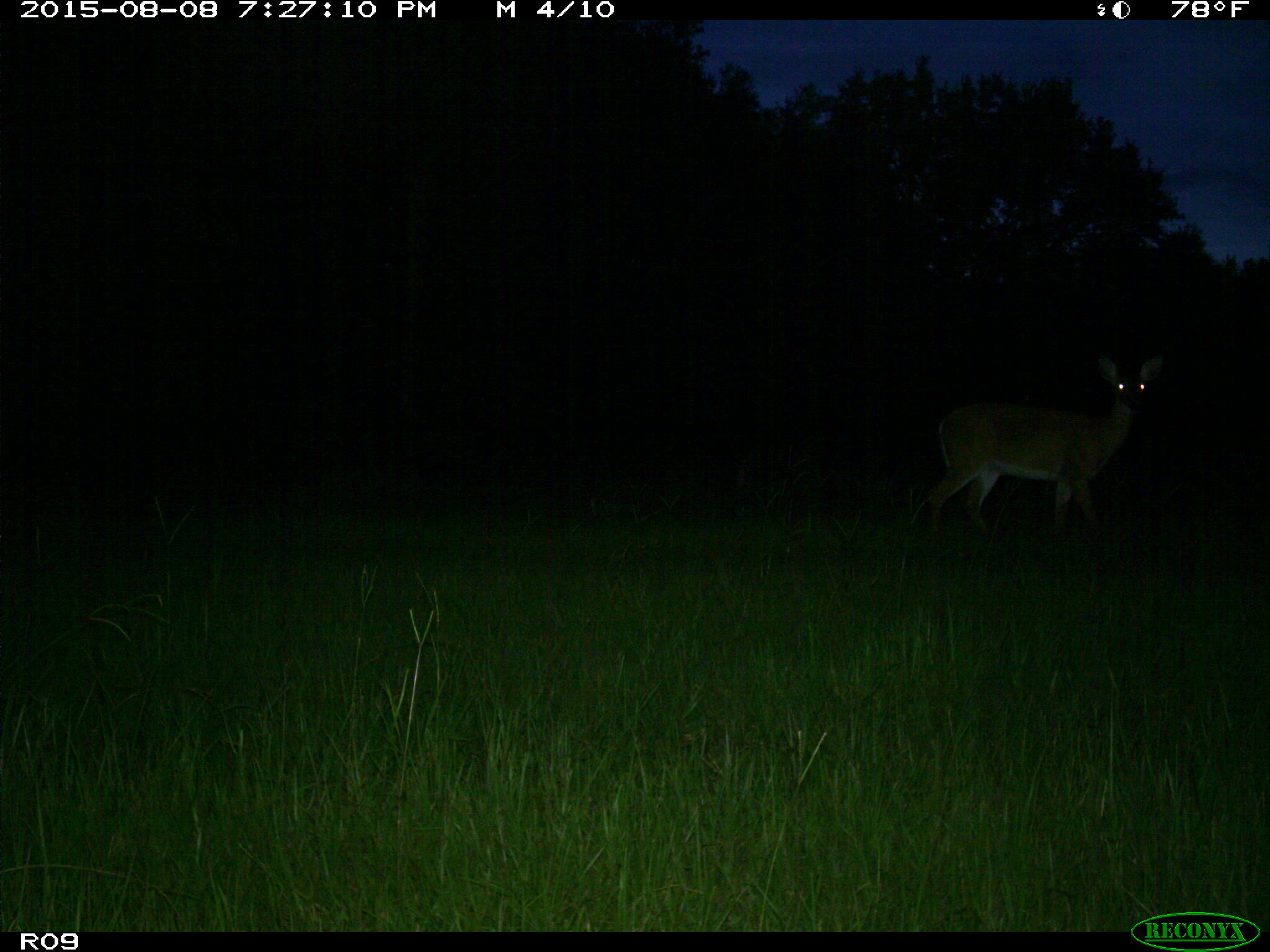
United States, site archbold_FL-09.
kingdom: Animalia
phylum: Chordata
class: Mammalia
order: Artiodactyla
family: Cervidae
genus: Odocoileus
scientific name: Odocoileus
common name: deer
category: unidentified deer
Unidentified deer (deer) (Odocoileus).